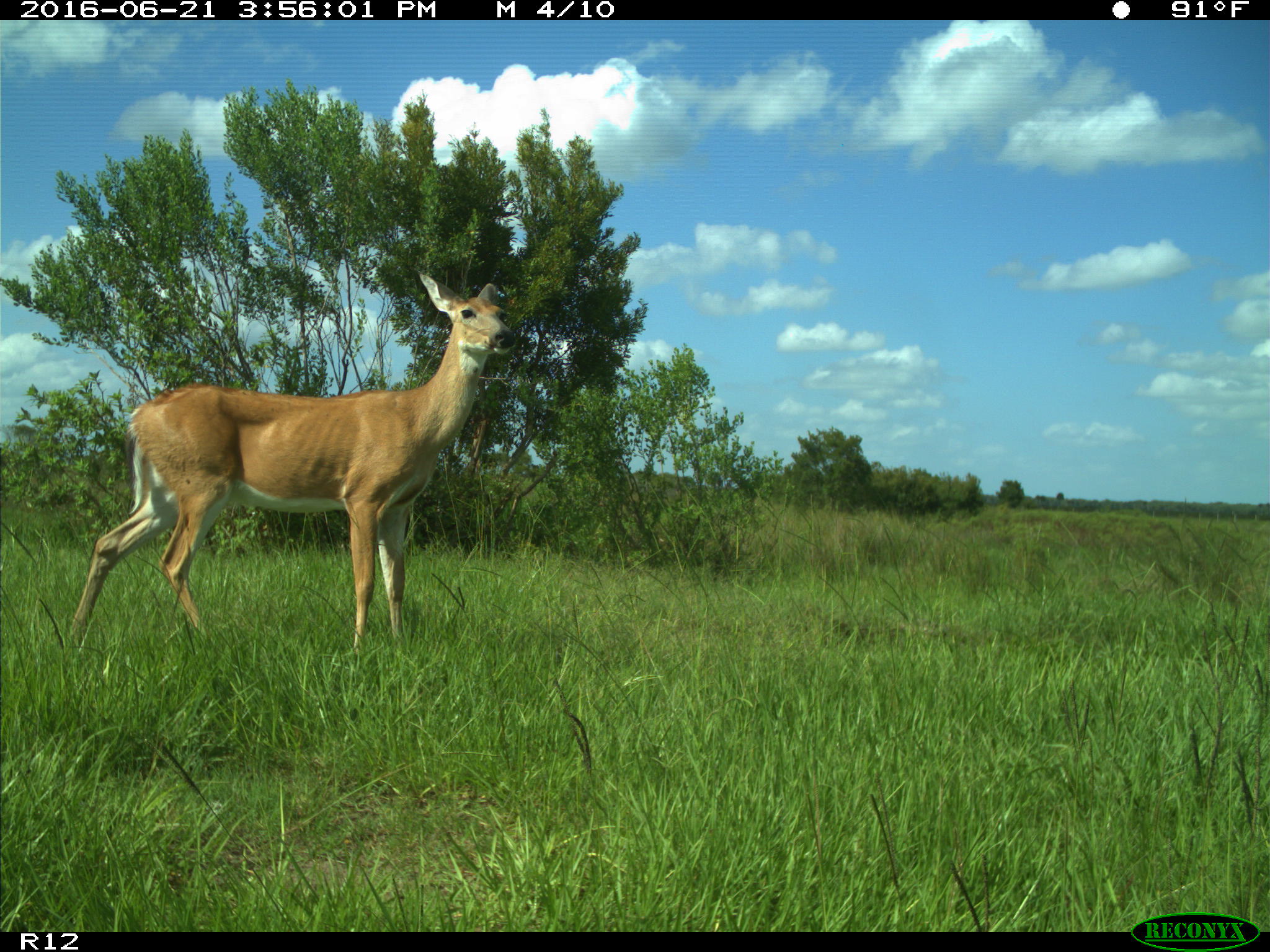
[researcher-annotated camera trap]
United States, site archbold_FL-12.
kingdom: Animalia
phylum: Chordata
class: Mammalia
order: Artiodactyla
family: Cervidae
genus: Odocoileus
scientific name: Odocoileus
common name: deer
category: unidentified deer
Unidentified deer (deer) (Odocoileus).